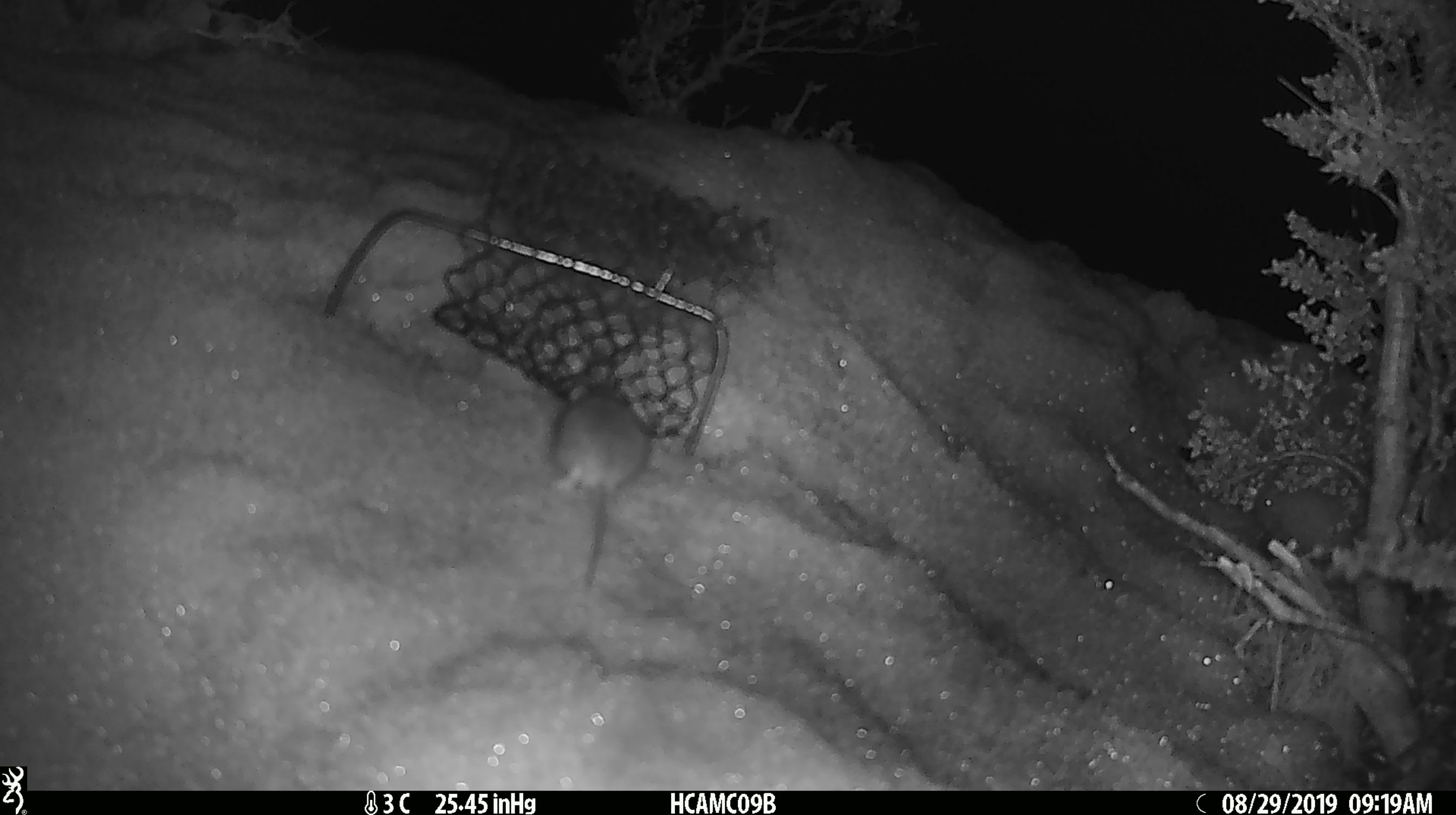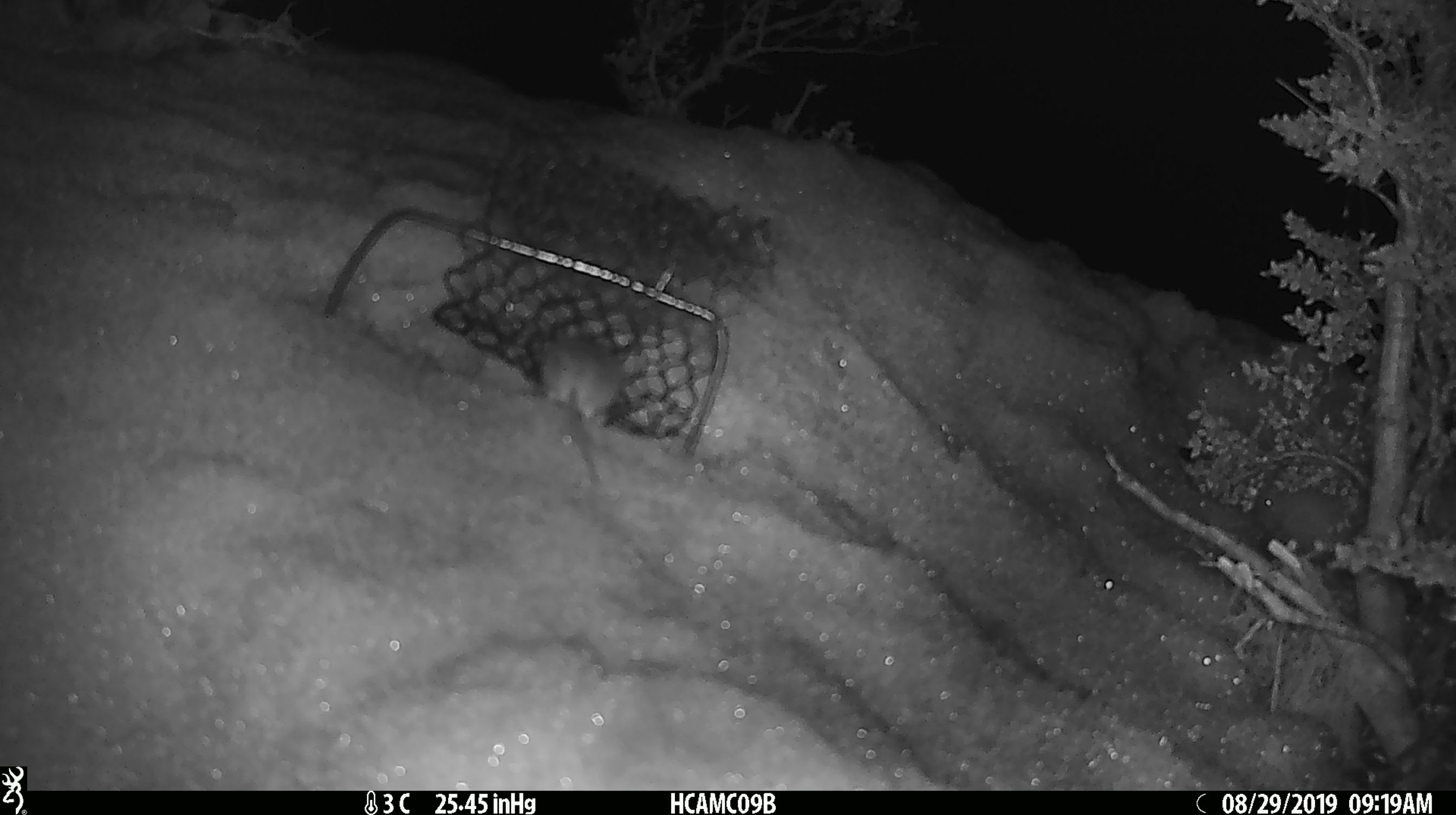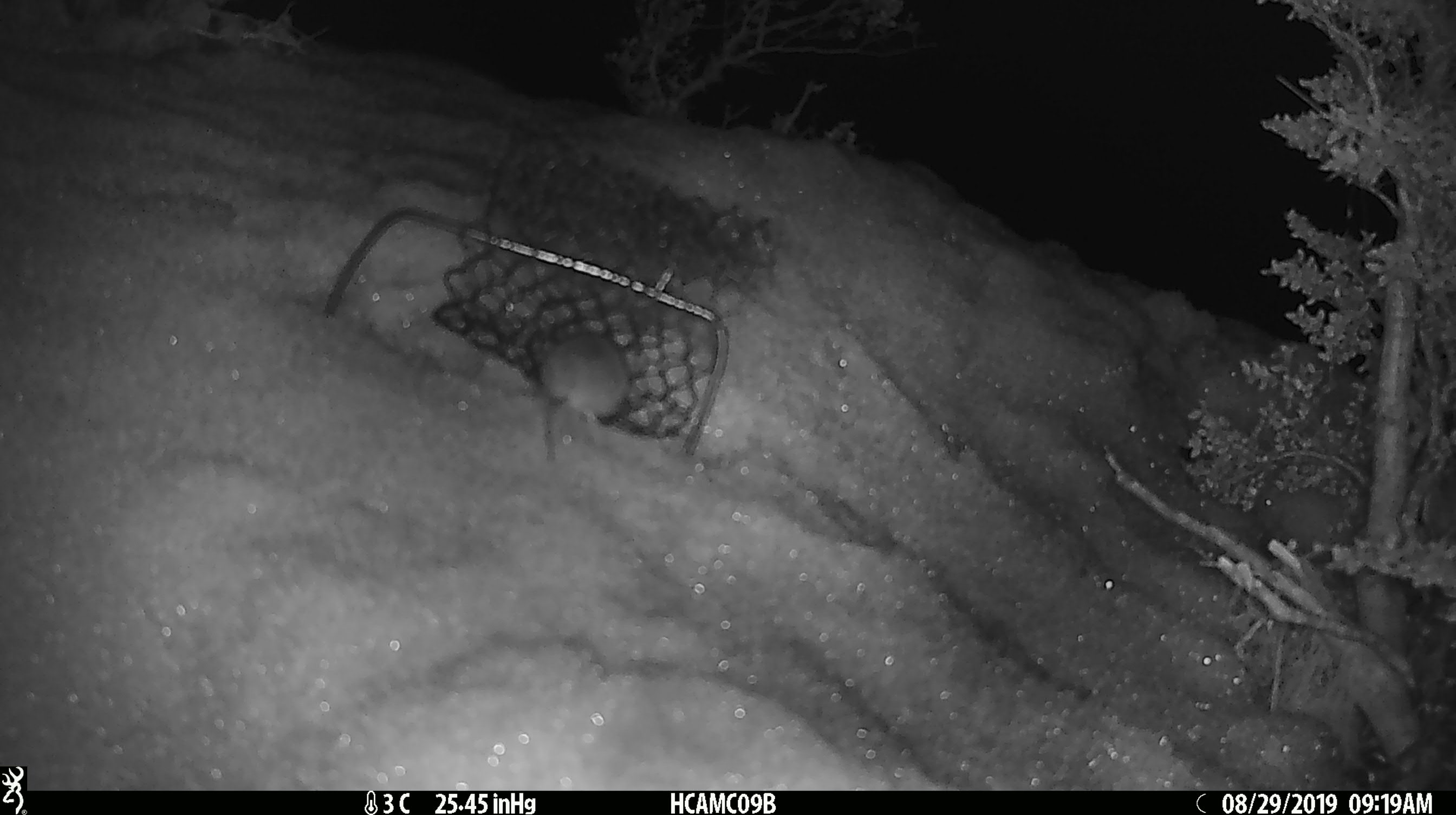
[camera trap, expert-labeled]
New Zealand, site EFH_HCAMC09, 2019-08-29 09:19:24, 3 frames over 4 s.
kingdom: Animalia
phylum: Chordata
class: Mammalia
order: Rodentia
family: Muridae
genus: Mus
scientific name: Mus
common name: mouse